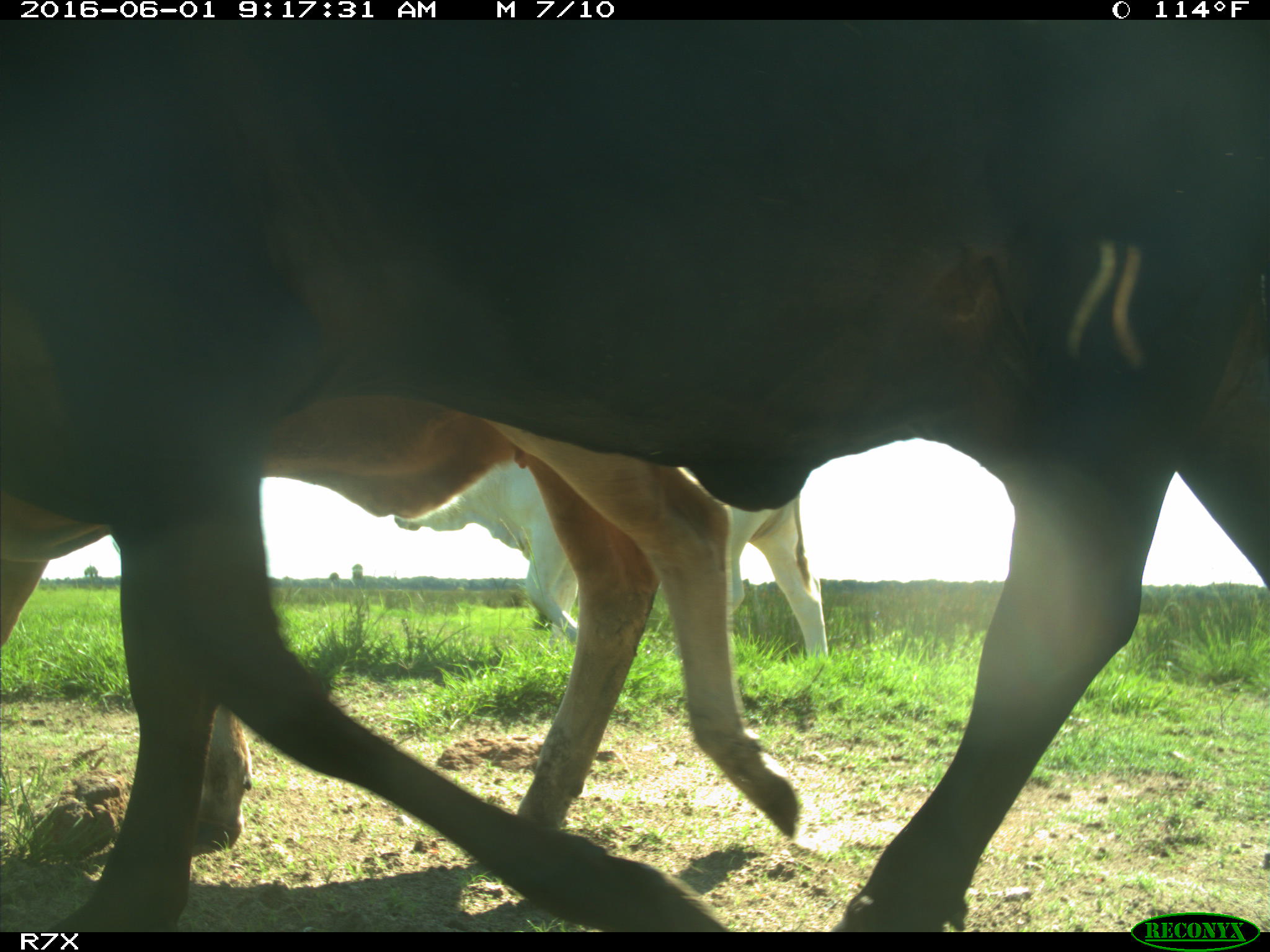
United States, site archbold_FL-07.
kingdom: Animalia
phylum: Chordata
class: Mammalia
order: Artiodactyla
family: Bovidae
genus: Bos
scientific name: Bos taurus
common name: domestic cow